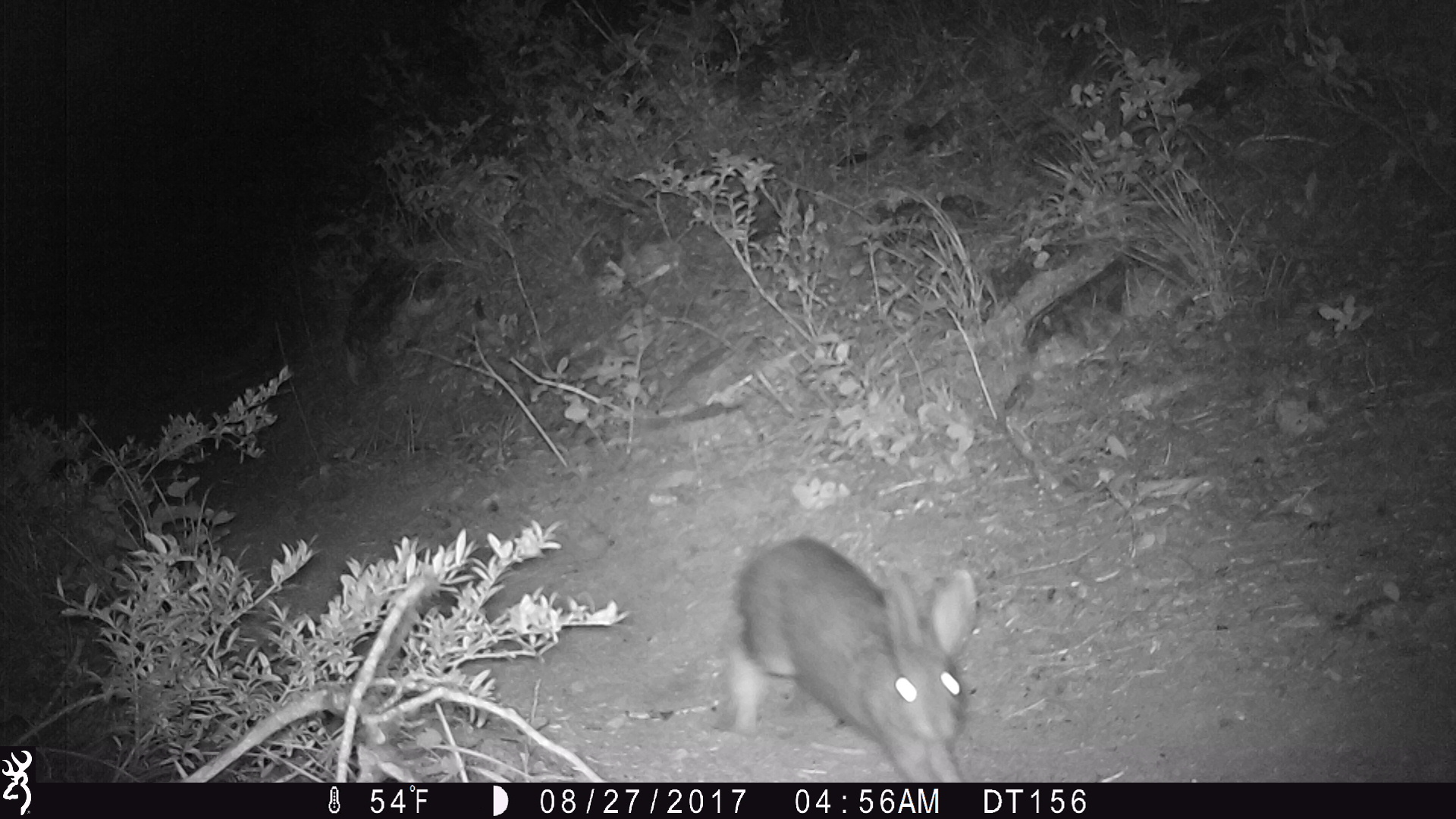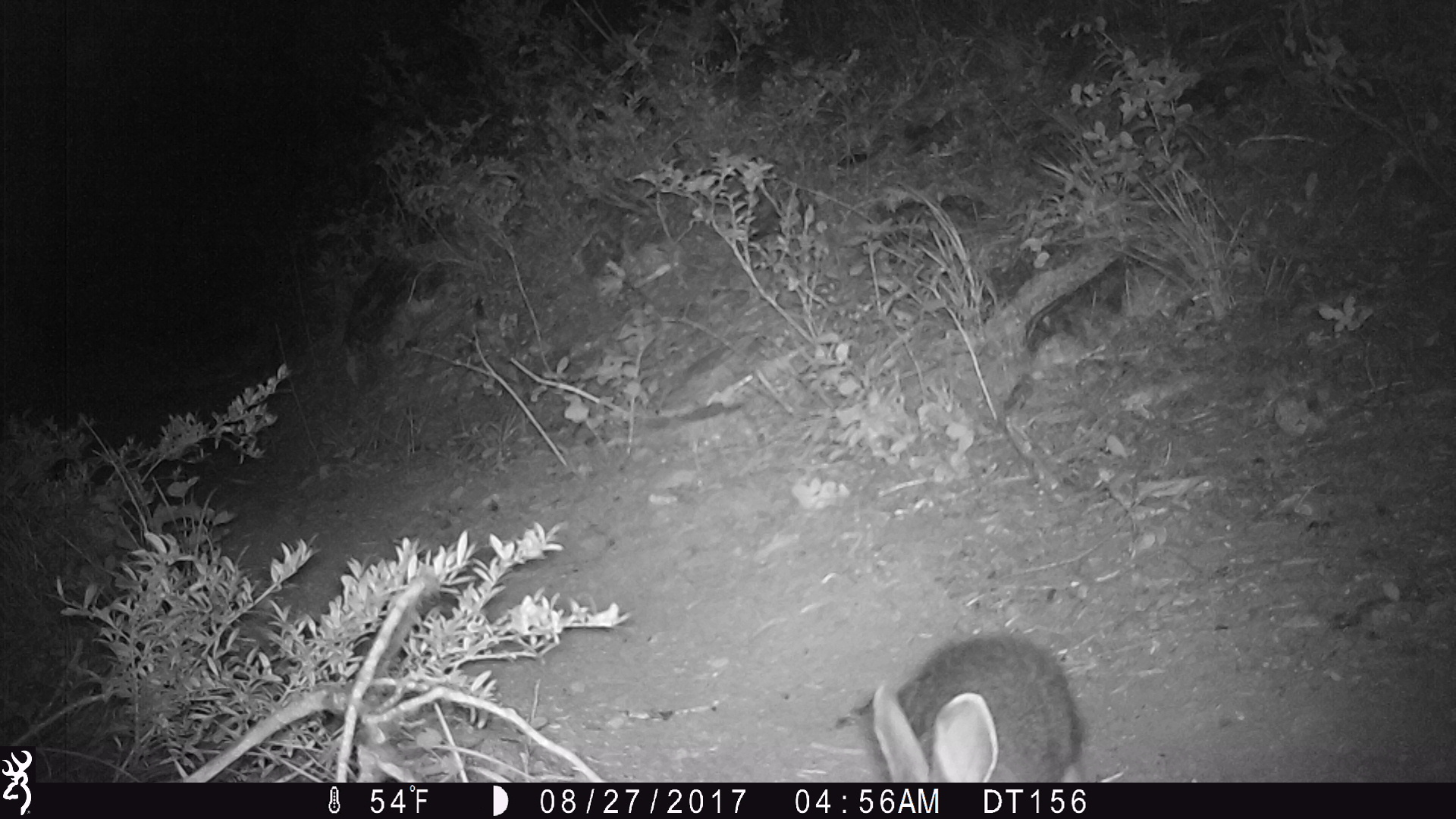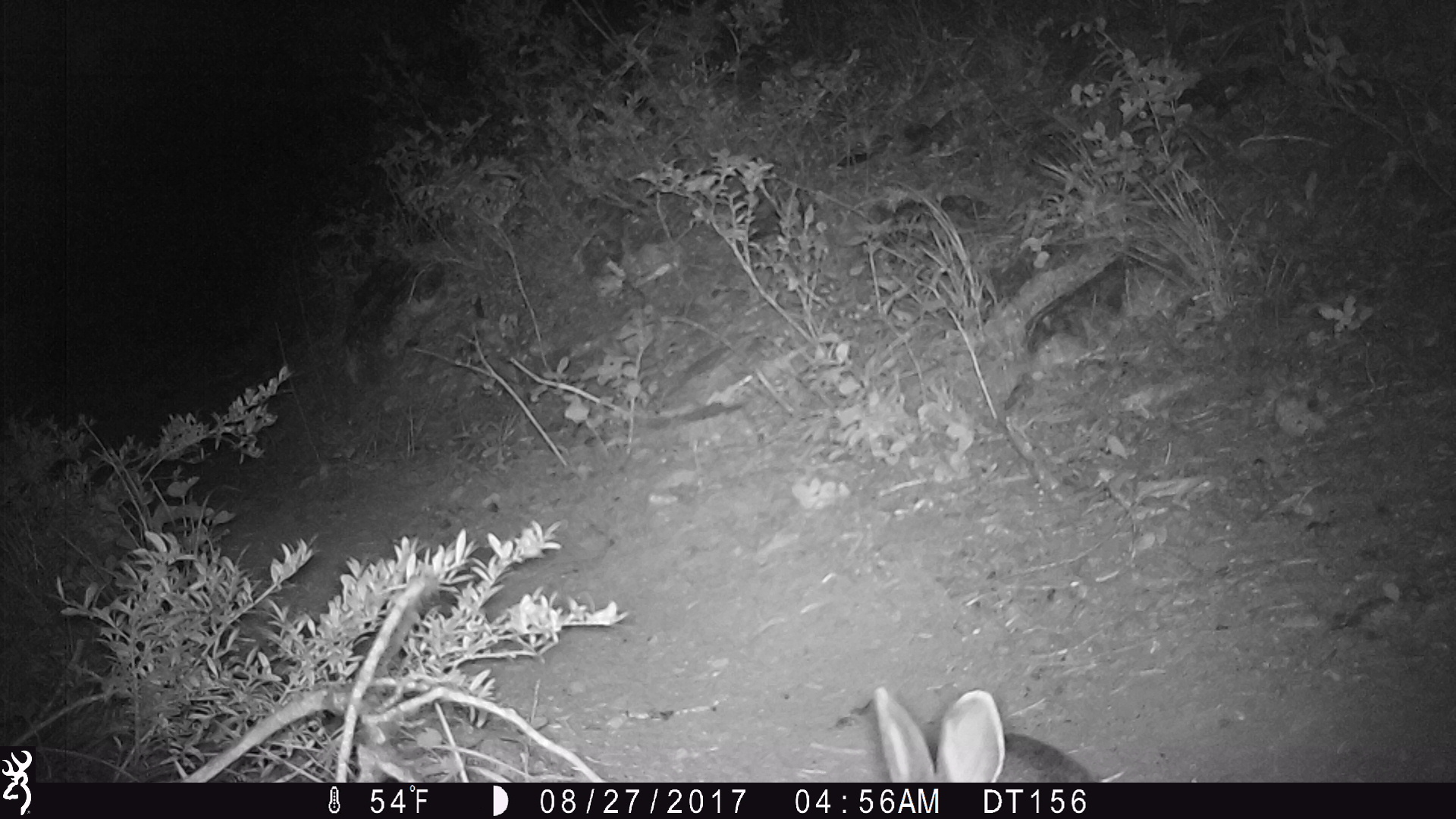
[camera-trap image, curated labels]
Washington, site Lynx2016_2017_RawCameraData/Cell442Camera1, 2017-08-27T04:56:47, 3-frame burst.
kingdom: Animalia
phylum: Chordata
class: Mammalia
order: Lagomorpha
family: Leporidae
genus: Lepus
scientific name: Lepus americanus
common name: snowshoe hare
Lepus americanus (snowshoe hare). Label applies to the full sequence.